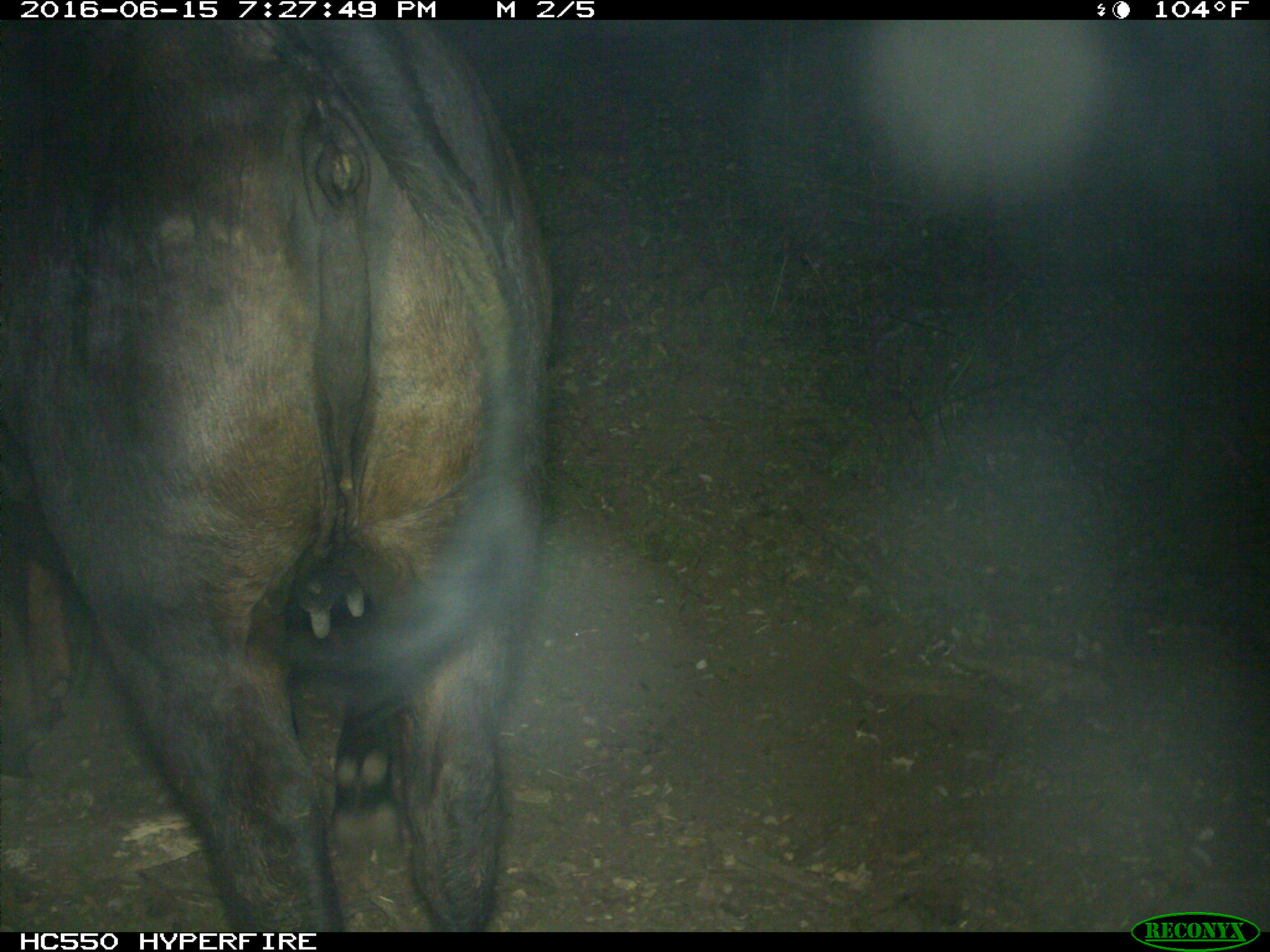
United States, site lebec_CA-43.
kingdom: Animalia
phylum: Chordata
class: Mammalia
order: Artiodactyla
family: Bovidae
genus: Bos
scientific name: Bos taurus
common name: domestic cow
Bos taurus (domestic cow).